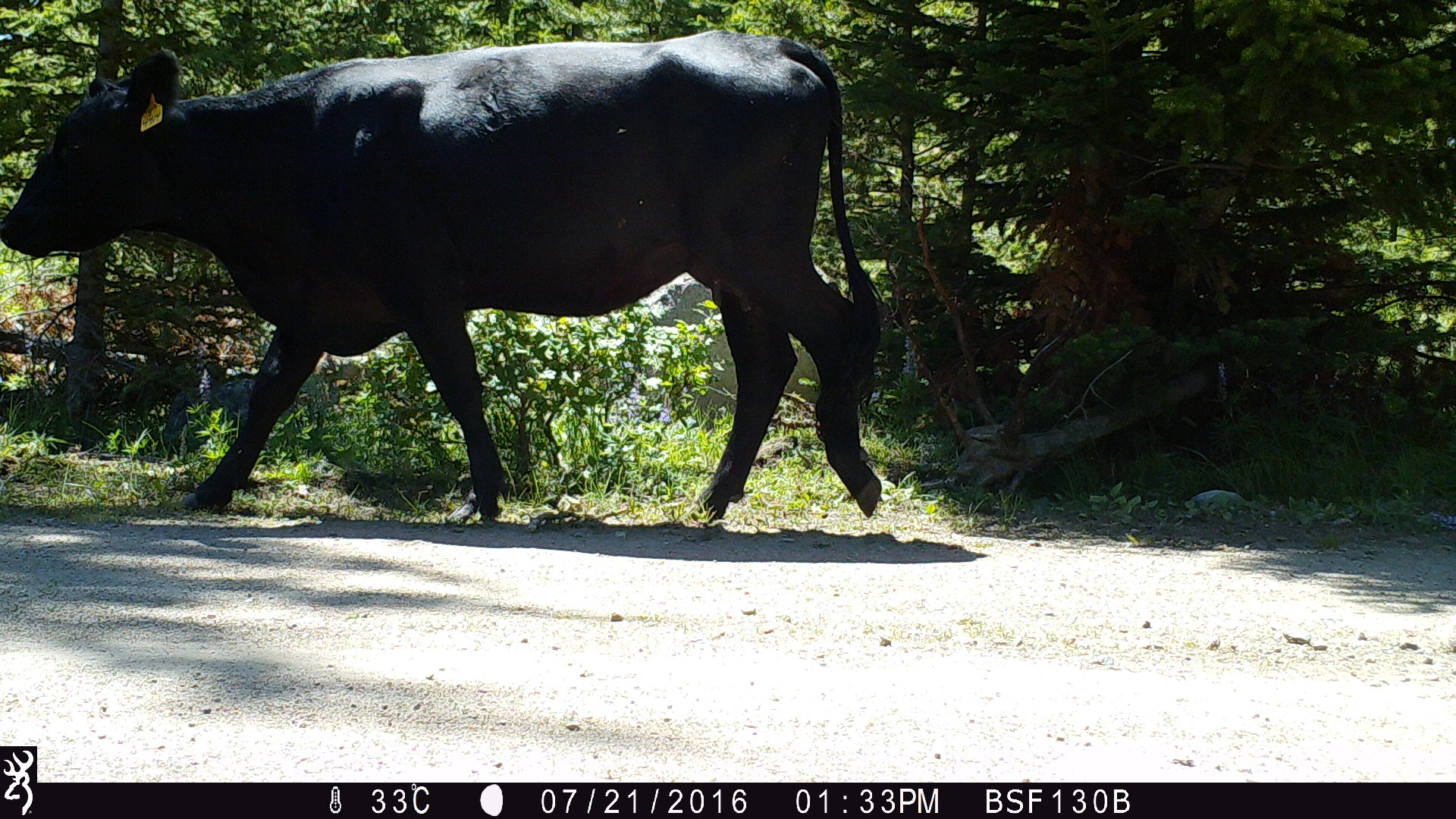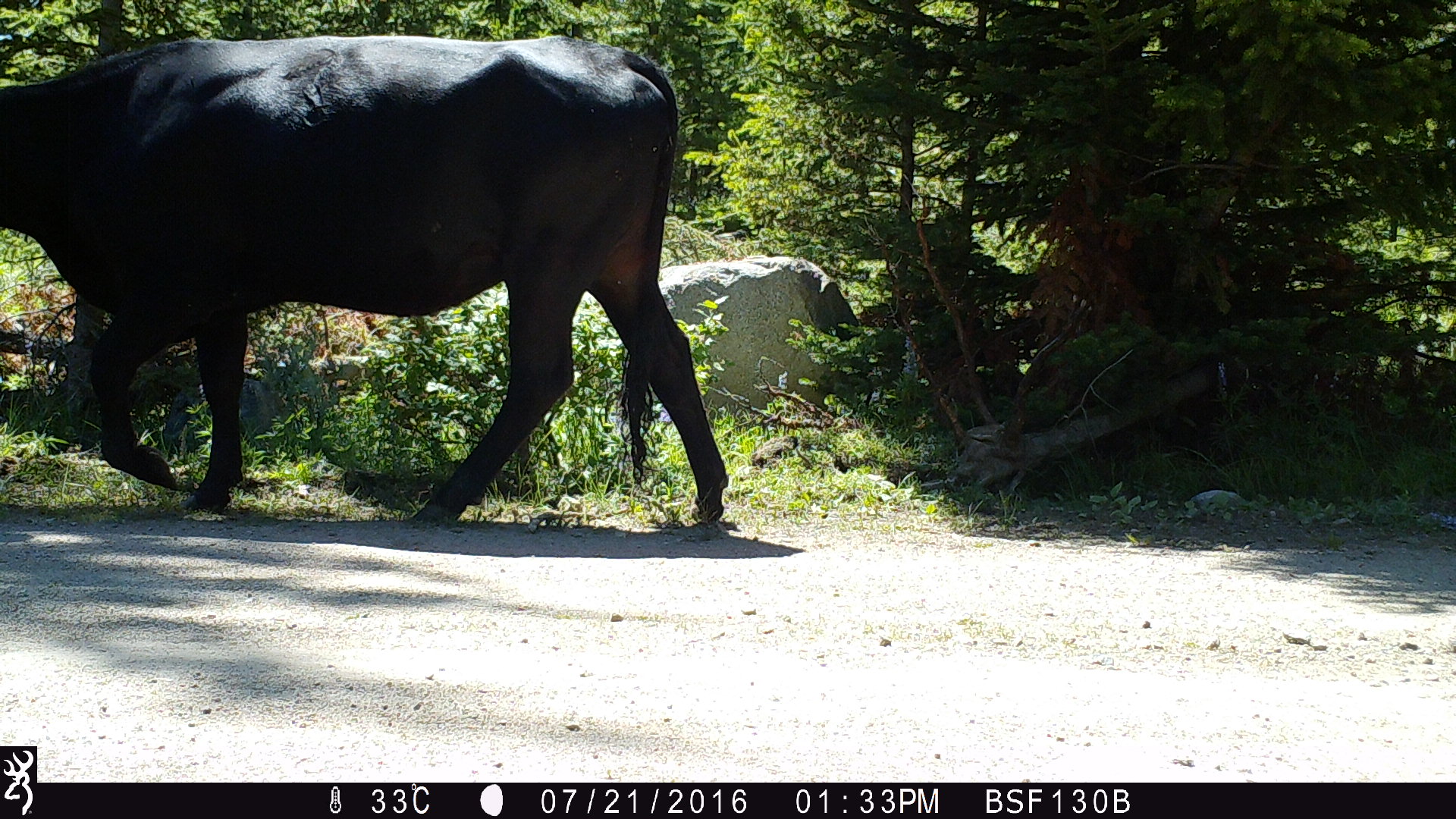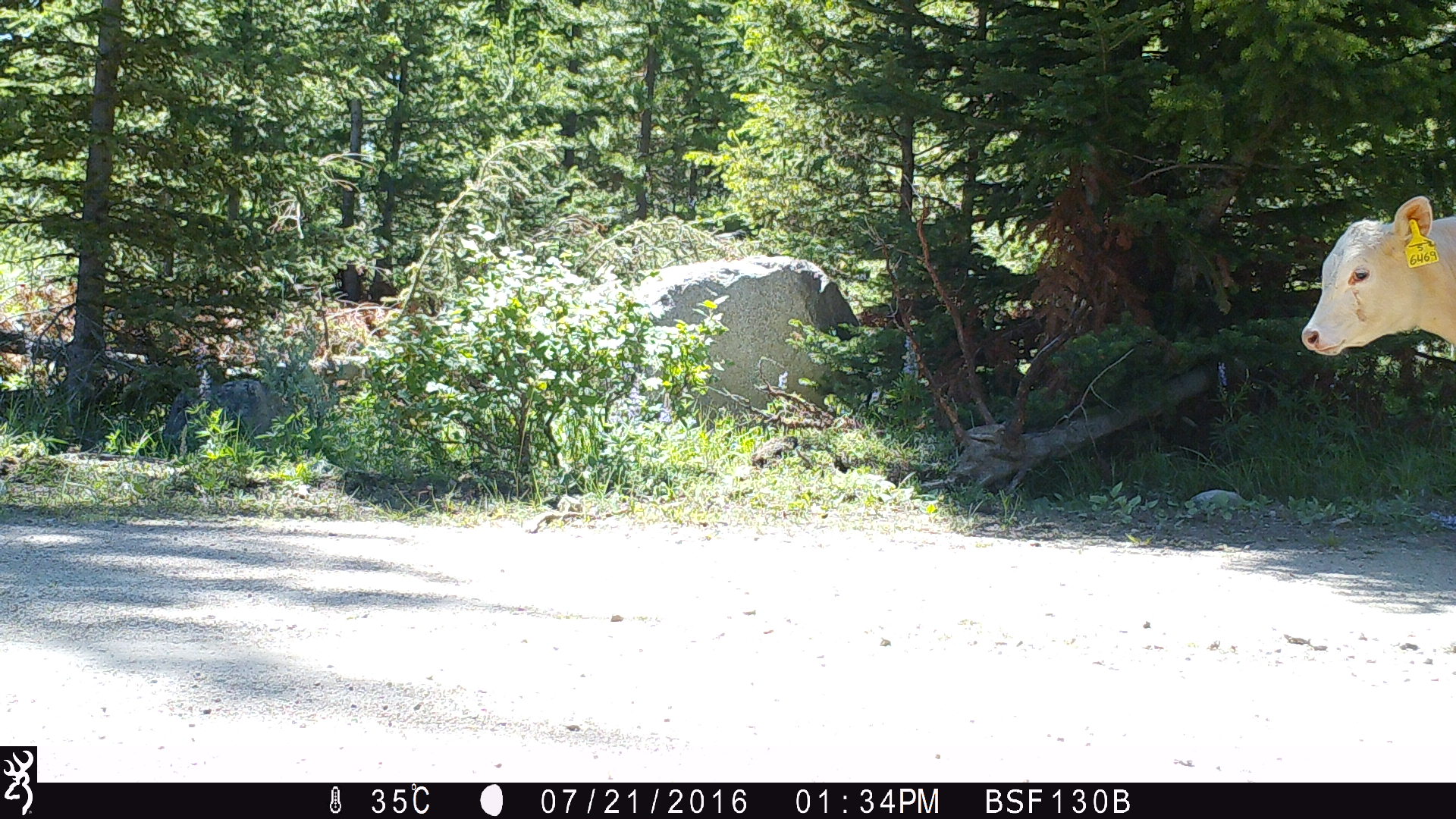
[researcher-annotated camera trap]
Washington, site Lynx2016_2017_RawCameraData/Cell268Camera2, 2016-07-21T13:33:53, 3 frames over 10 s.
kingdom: Animalia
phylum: Chordata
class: Mammalia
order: Artiodactyla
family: Bovidae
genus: Bos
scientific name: Bos taurus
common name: domestic cattle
Domestic cattle (Bos taurus). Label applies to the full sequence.